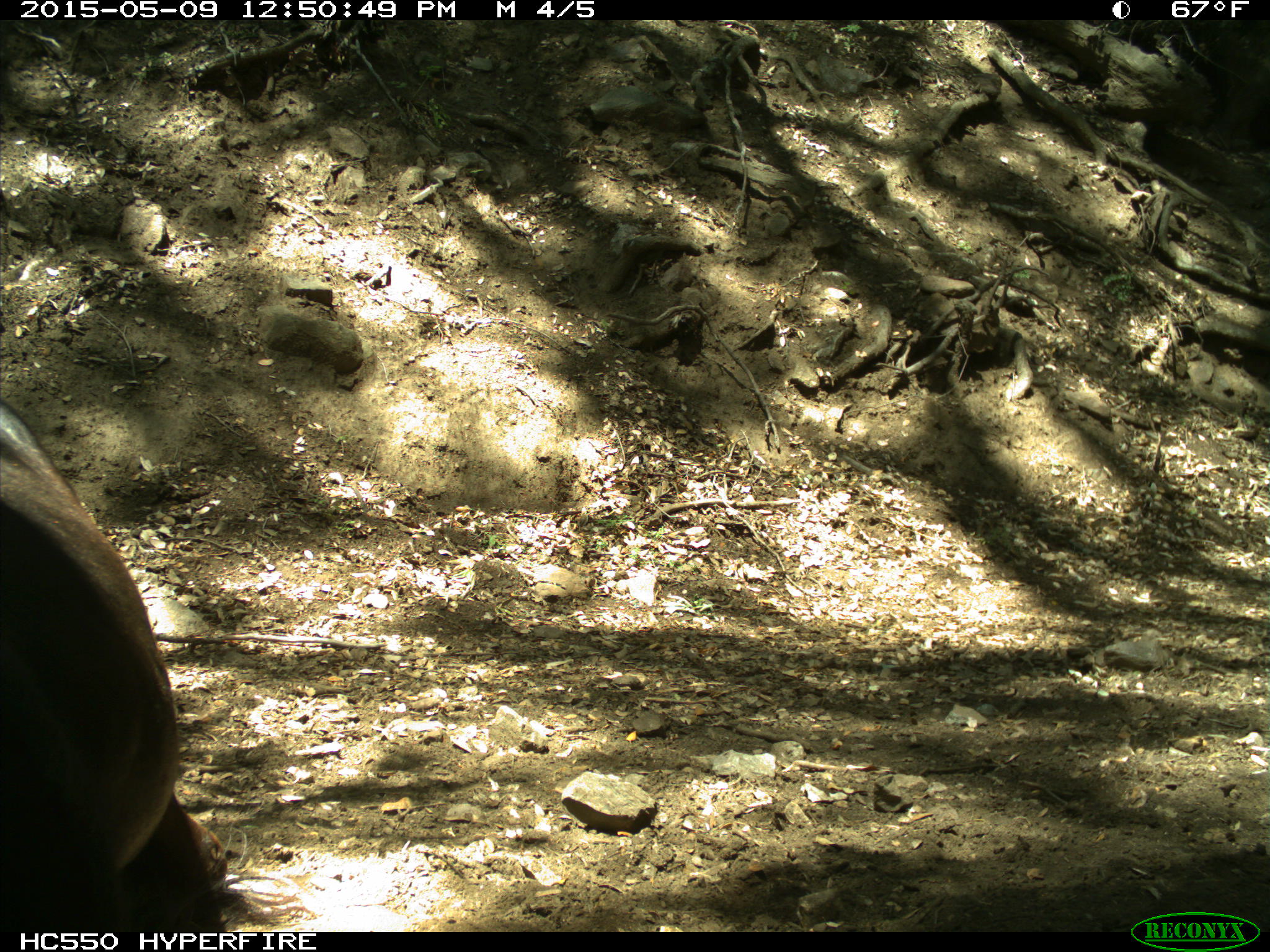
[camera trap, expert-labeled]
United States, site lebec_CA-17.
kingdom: Animalia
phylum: Chordata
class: Mammalia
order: Artiodactyla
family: Bovidae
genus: Bos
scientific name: Bos taurus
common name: domestic cow